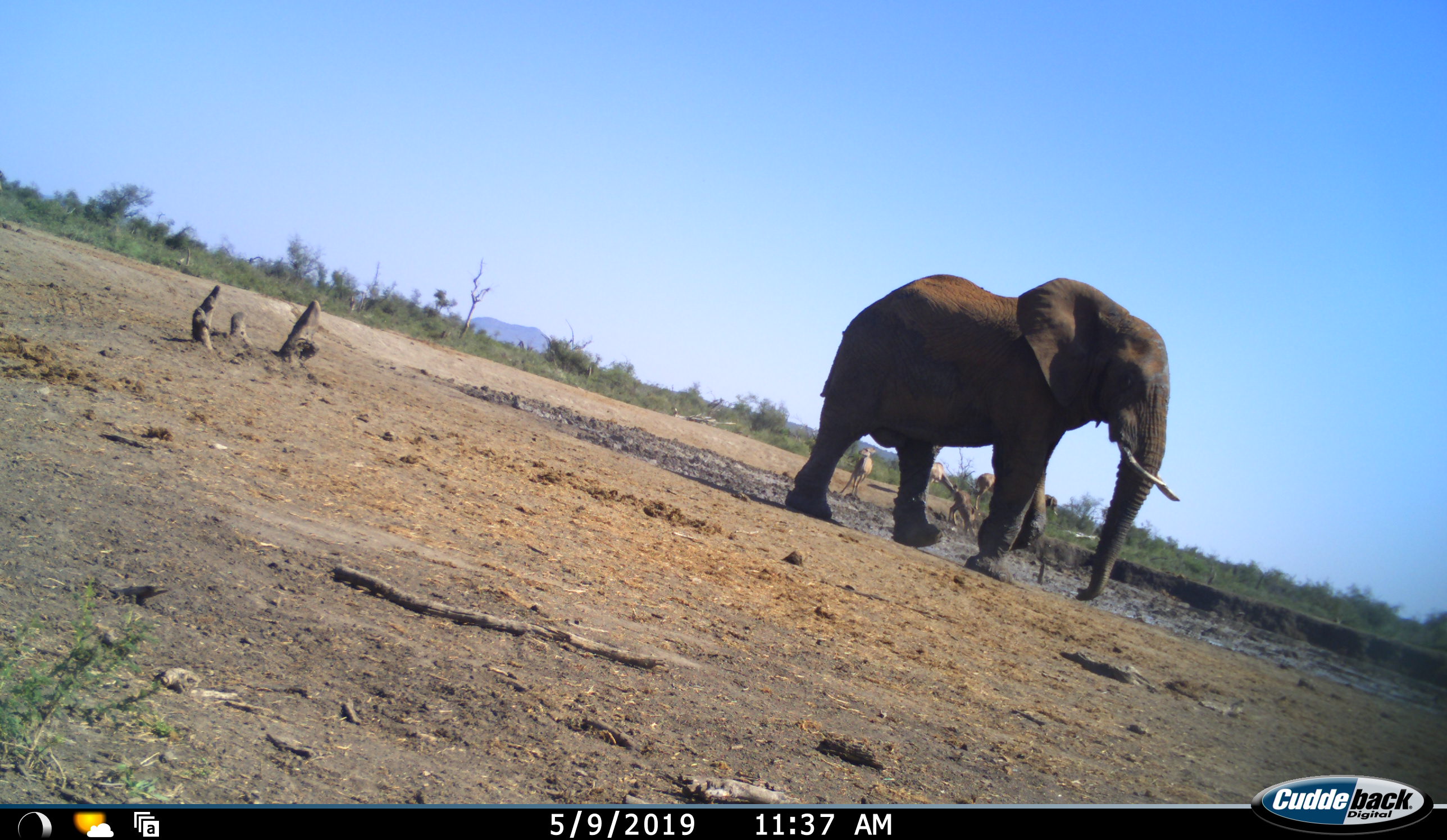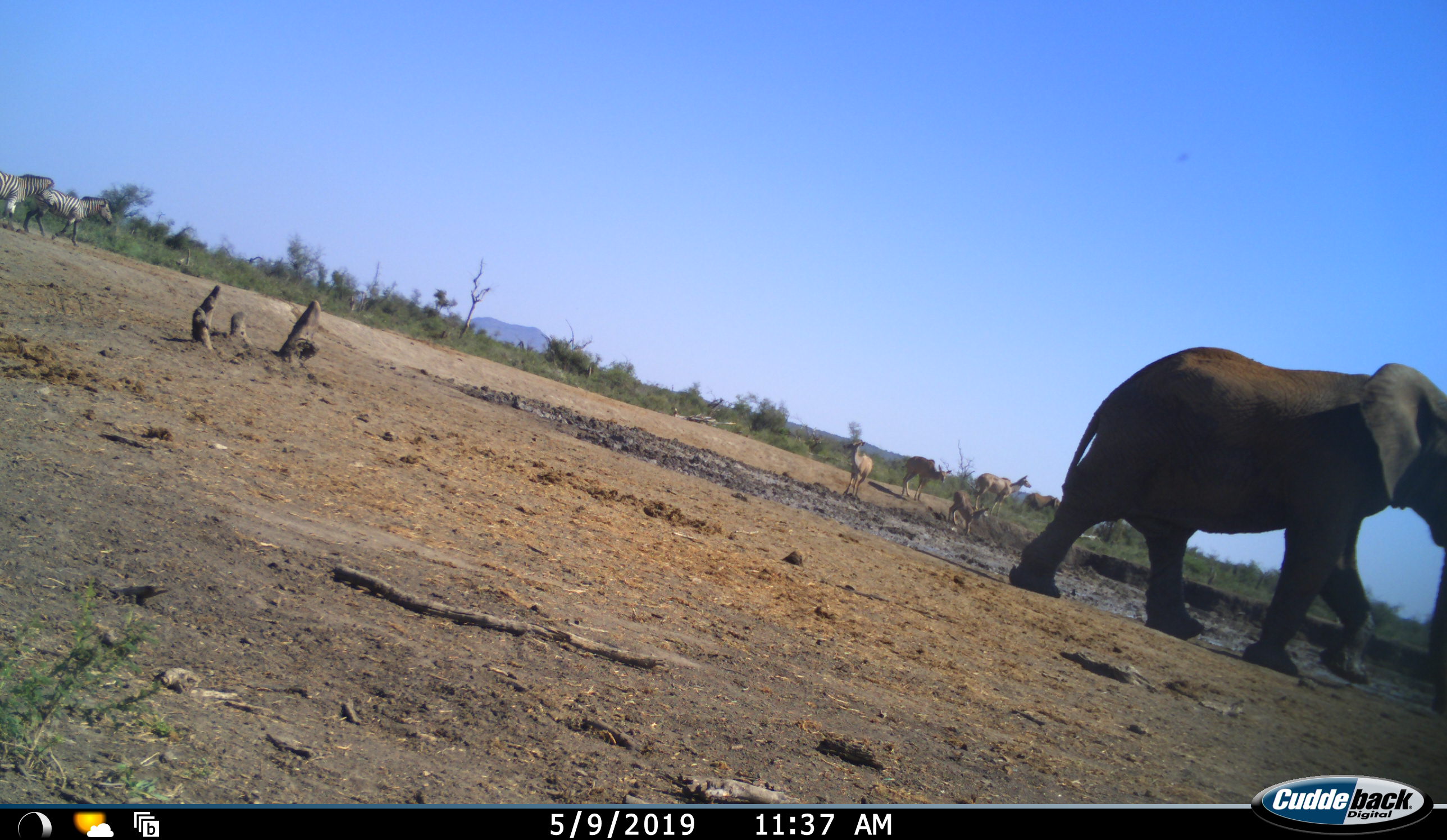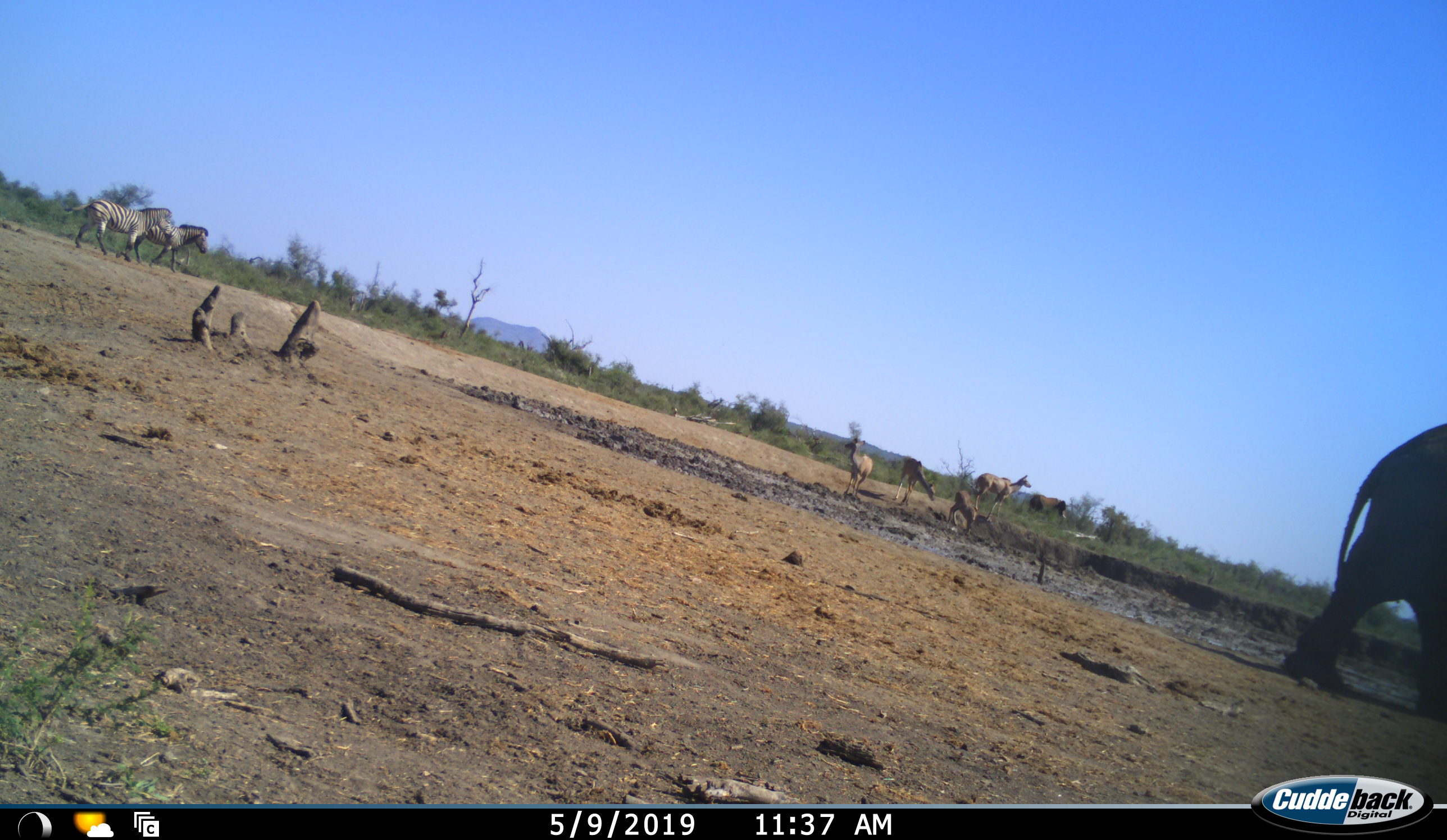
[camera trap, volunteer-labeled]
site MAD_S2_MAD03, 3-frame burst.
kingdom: Animalia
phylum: Chordata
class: Mammalia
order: Proboscidea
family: Elephantidae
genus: Loxodonta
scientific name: Loxodonta africana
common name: african bush elephant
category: elephant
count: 1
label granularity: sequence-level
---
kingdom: Animalia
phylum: Chordata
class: Mammalia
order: Perissodactyla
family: Equidae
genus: Equus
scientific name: Equus quagga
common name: plains zebra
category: zebraplains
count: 2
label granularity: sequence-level